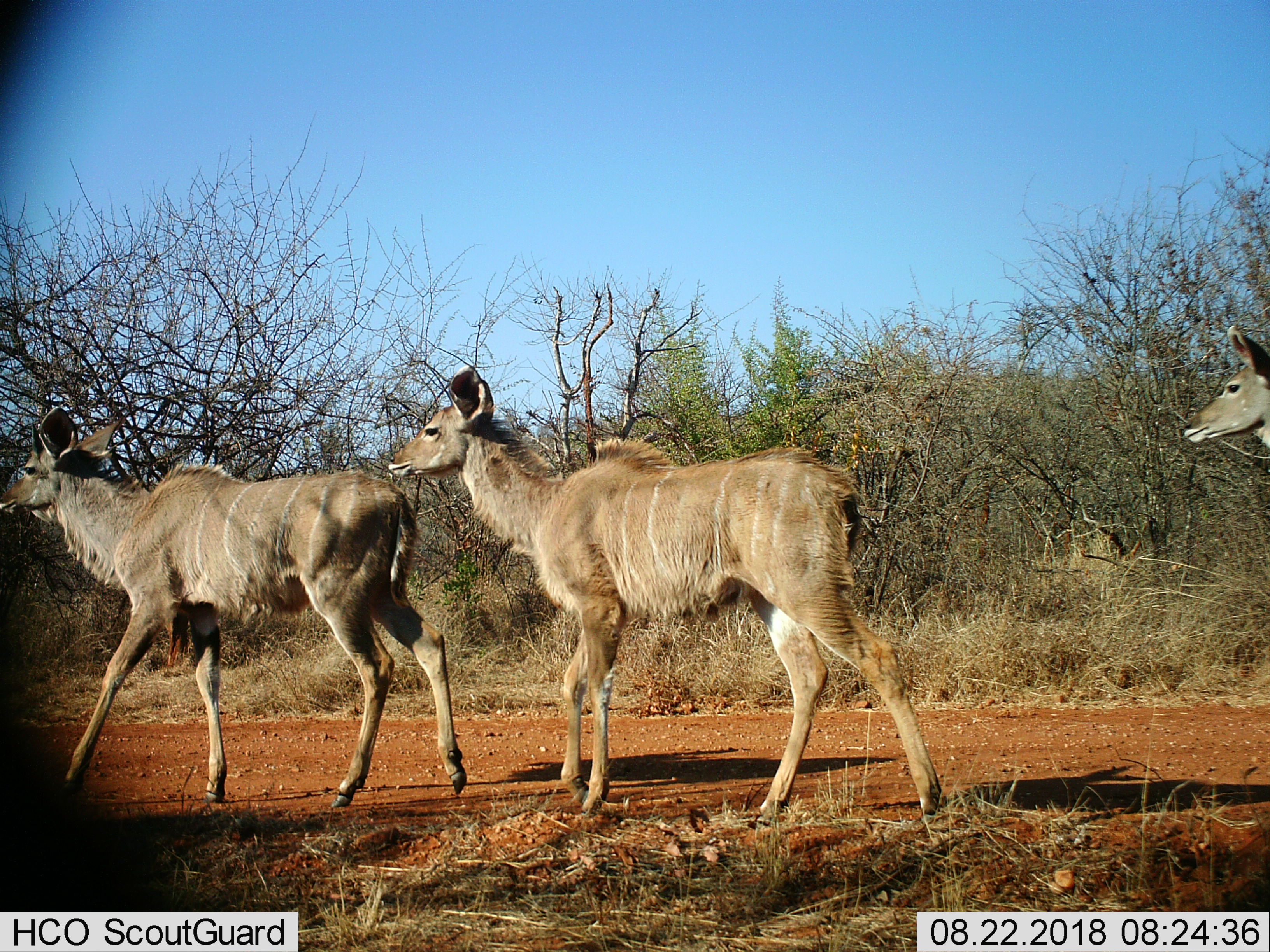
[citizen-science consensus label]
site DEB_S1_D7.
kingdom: Animalia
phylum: Chordata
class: Mammalia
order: Artiodactyla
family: Bovidae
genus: Tragelaphus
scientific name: Tragelaphus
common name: kudu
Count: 3.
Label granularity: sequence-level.